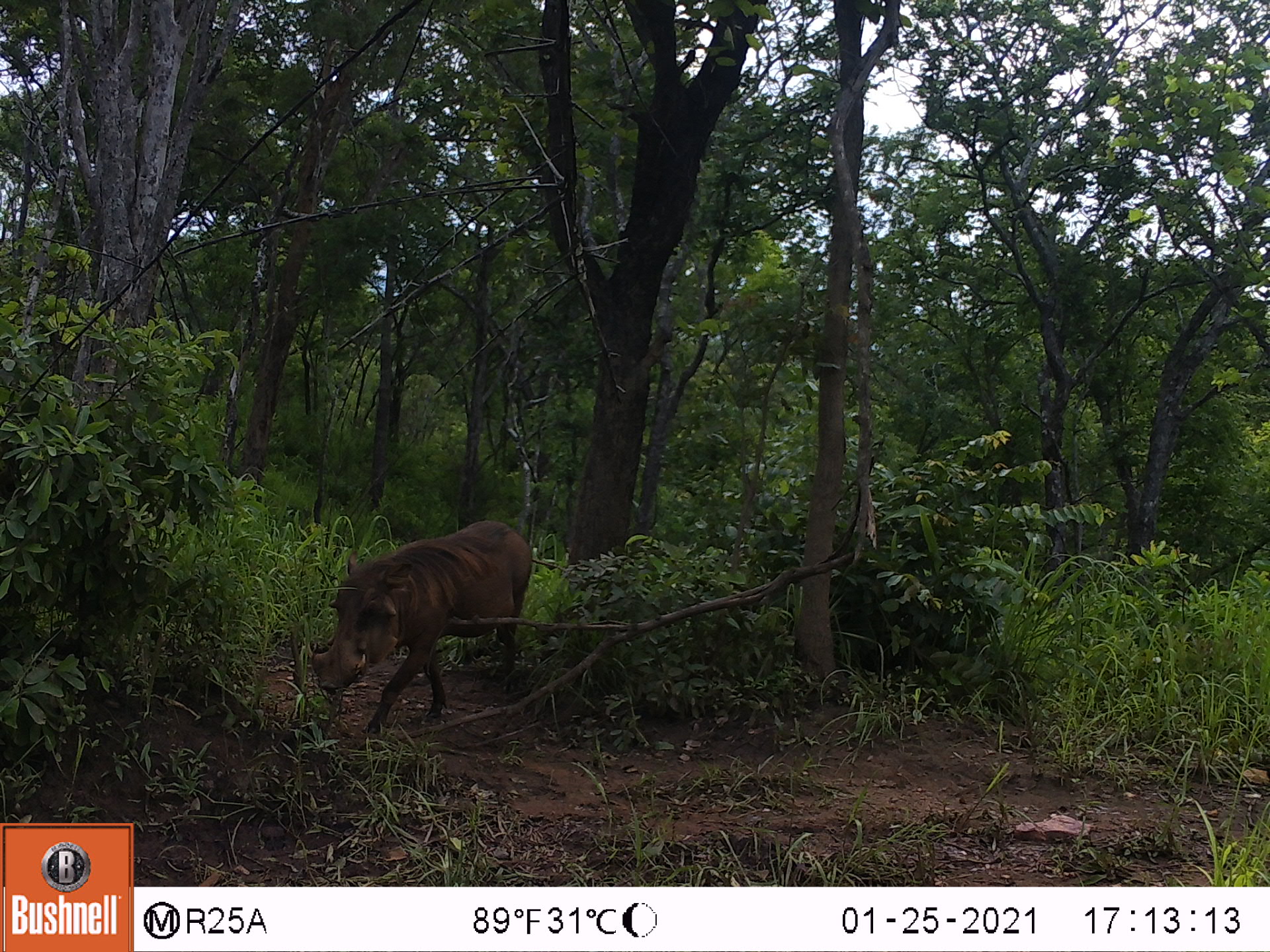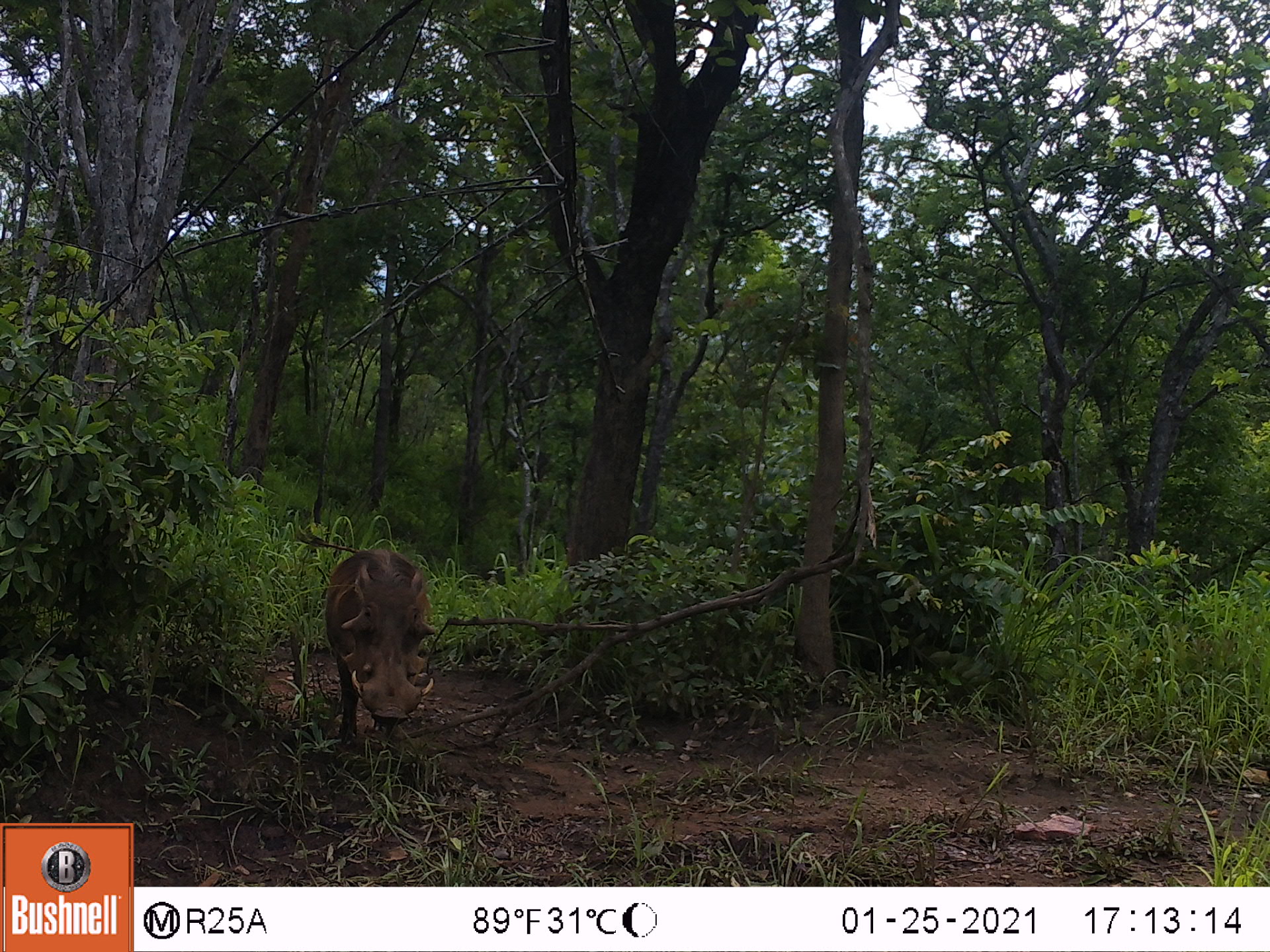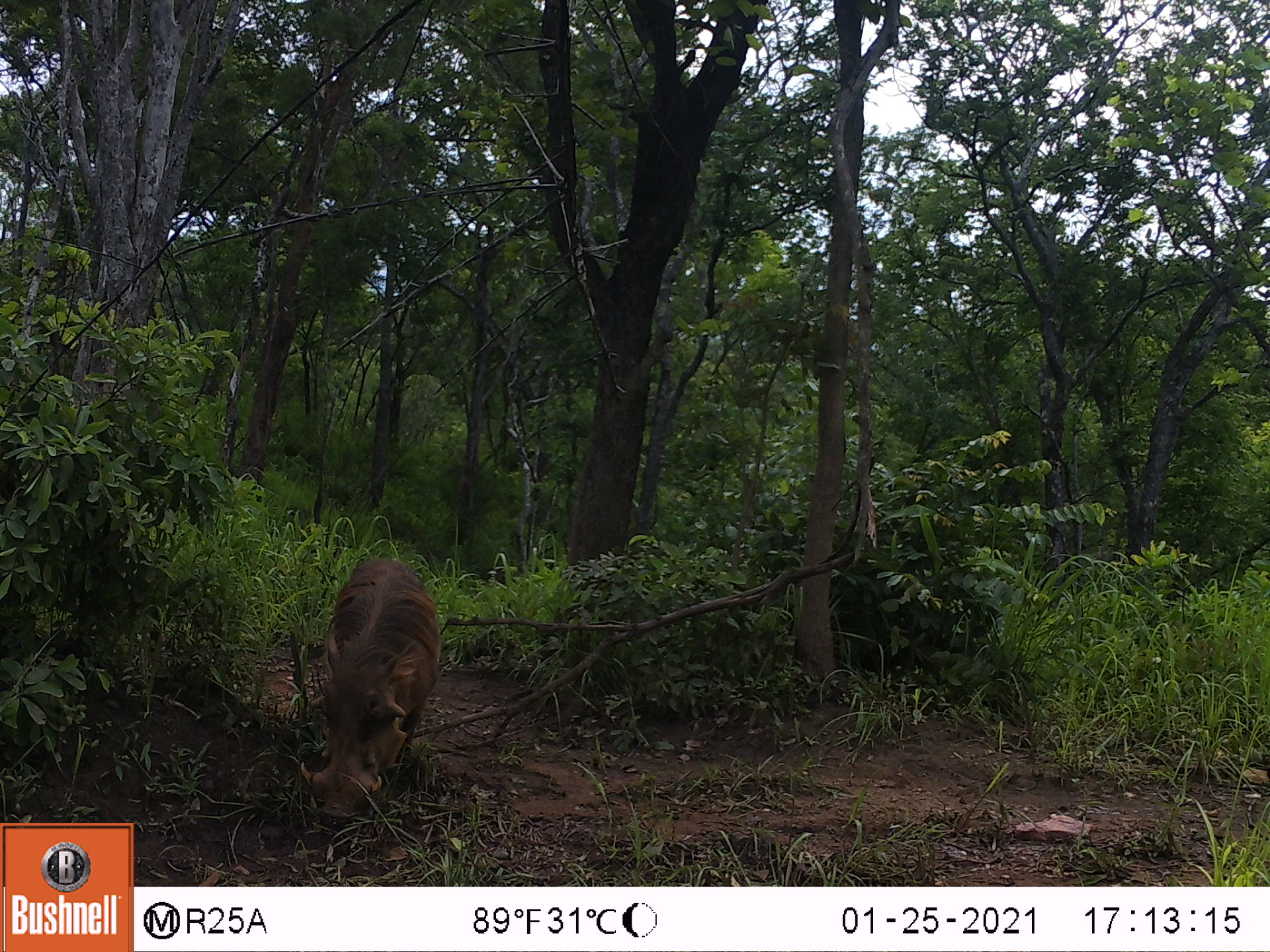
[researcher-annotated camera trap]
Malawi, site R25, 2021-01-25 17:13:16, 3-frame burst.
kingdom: Animalia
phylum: Chordata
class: Mammalia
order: Artiodactyla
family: Suidae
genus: Phacochoerus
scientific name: Phacochoerus africanus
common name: common warthog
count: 1